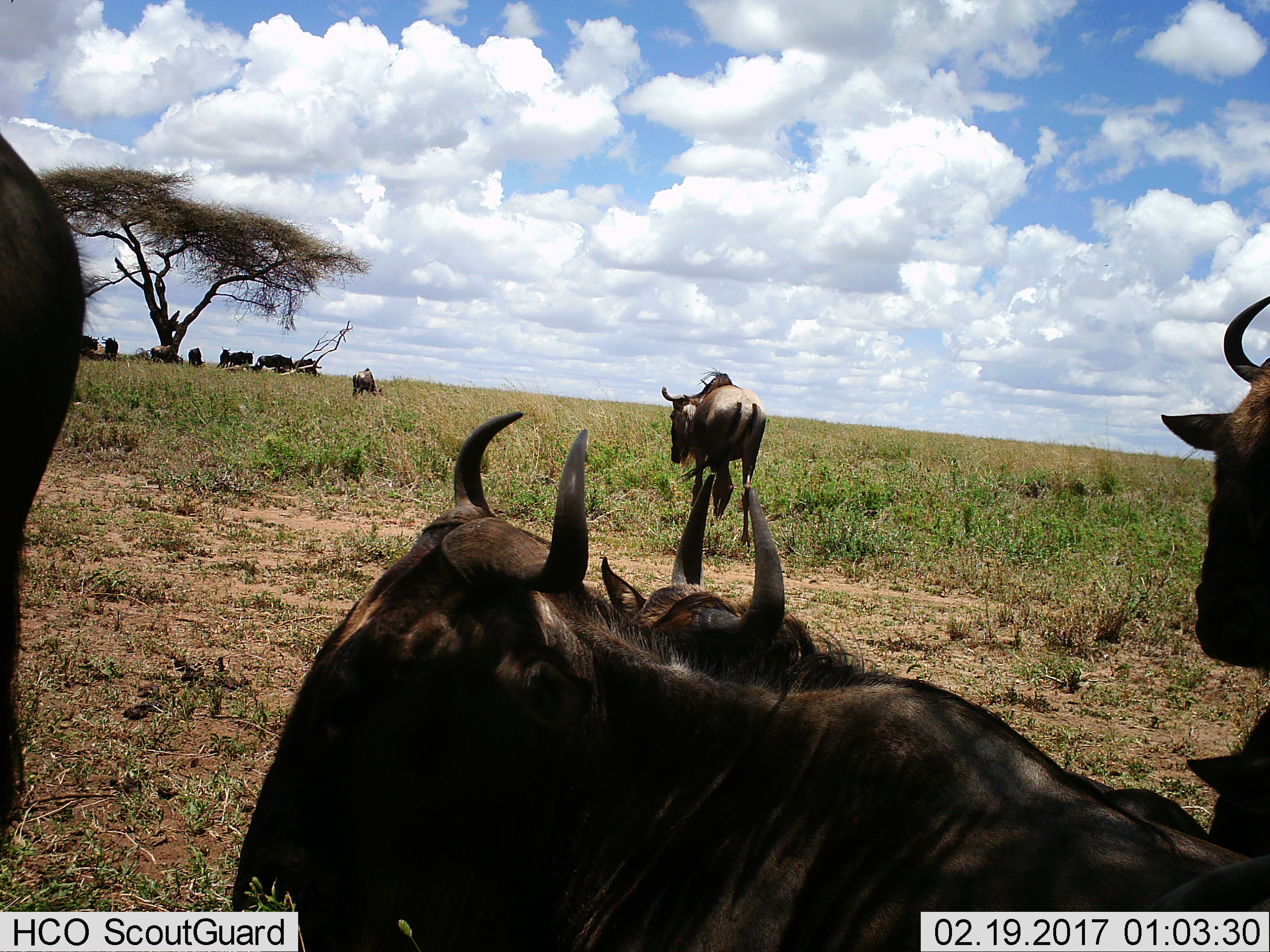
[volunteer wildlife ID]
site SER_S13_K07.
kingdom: Animalia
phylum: Chordata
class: Mammalia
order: Artiodactyla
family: Bovidae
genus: Connochaetes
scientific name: Connochaetes taurinus taurinus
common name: blue wildebeest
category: wildebeestblue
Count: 11-50.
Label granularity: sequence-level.